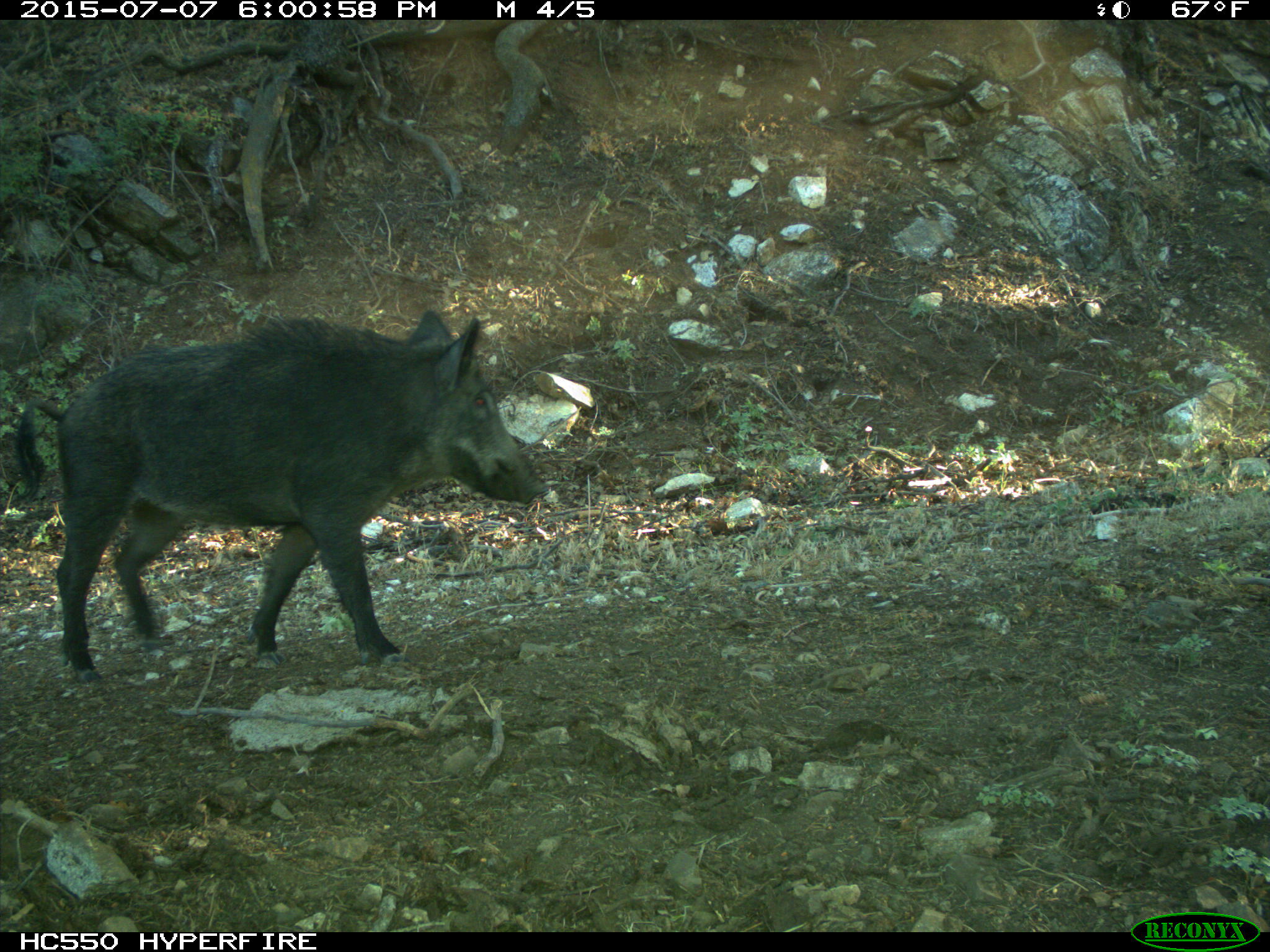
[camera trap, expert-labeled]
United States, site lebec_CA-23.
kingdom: Animalia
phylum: Chordata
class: Mammalia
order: Artiodactyla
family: Suidae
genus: Sus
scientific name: Sus scrofa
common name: wild boar